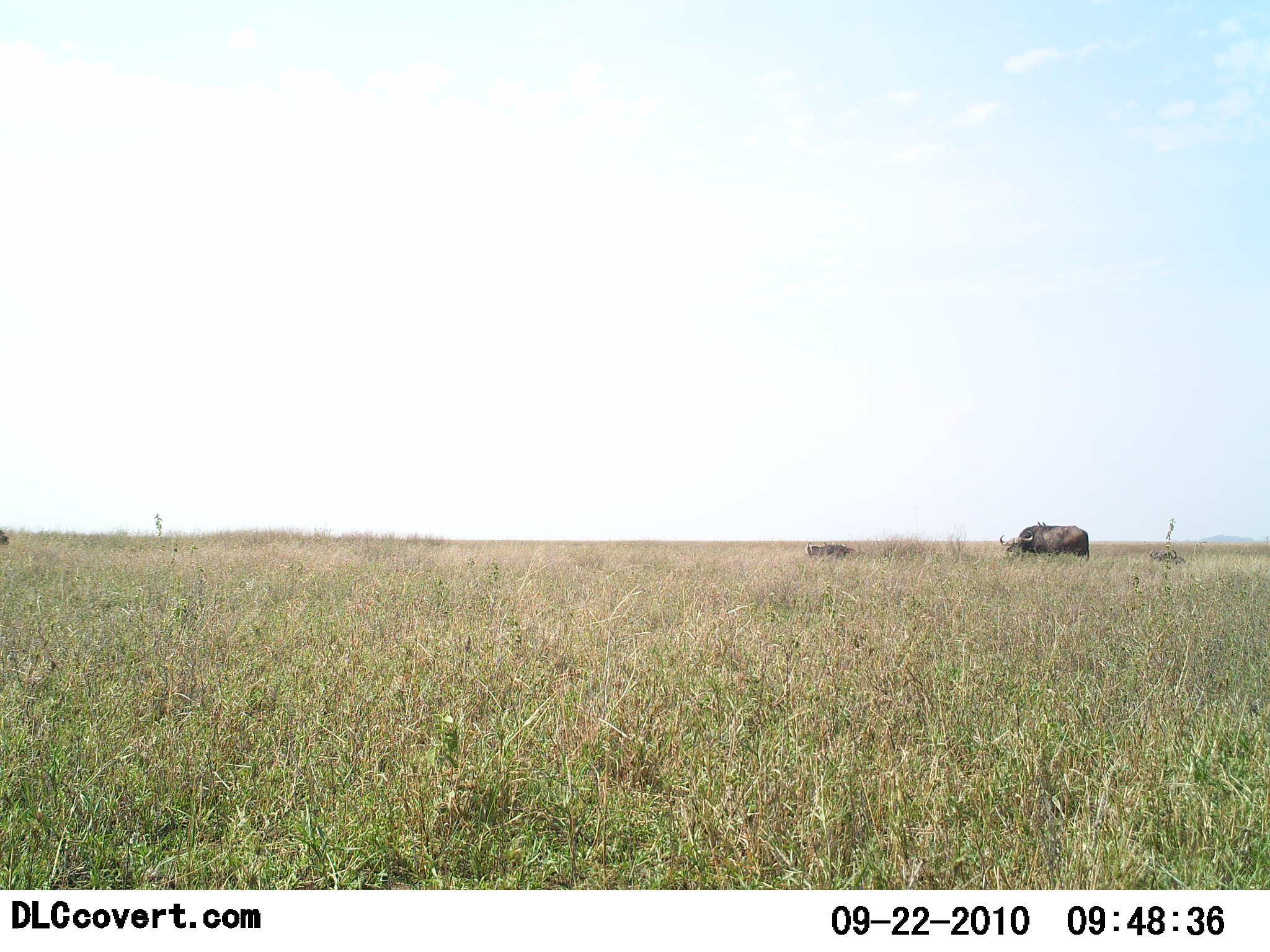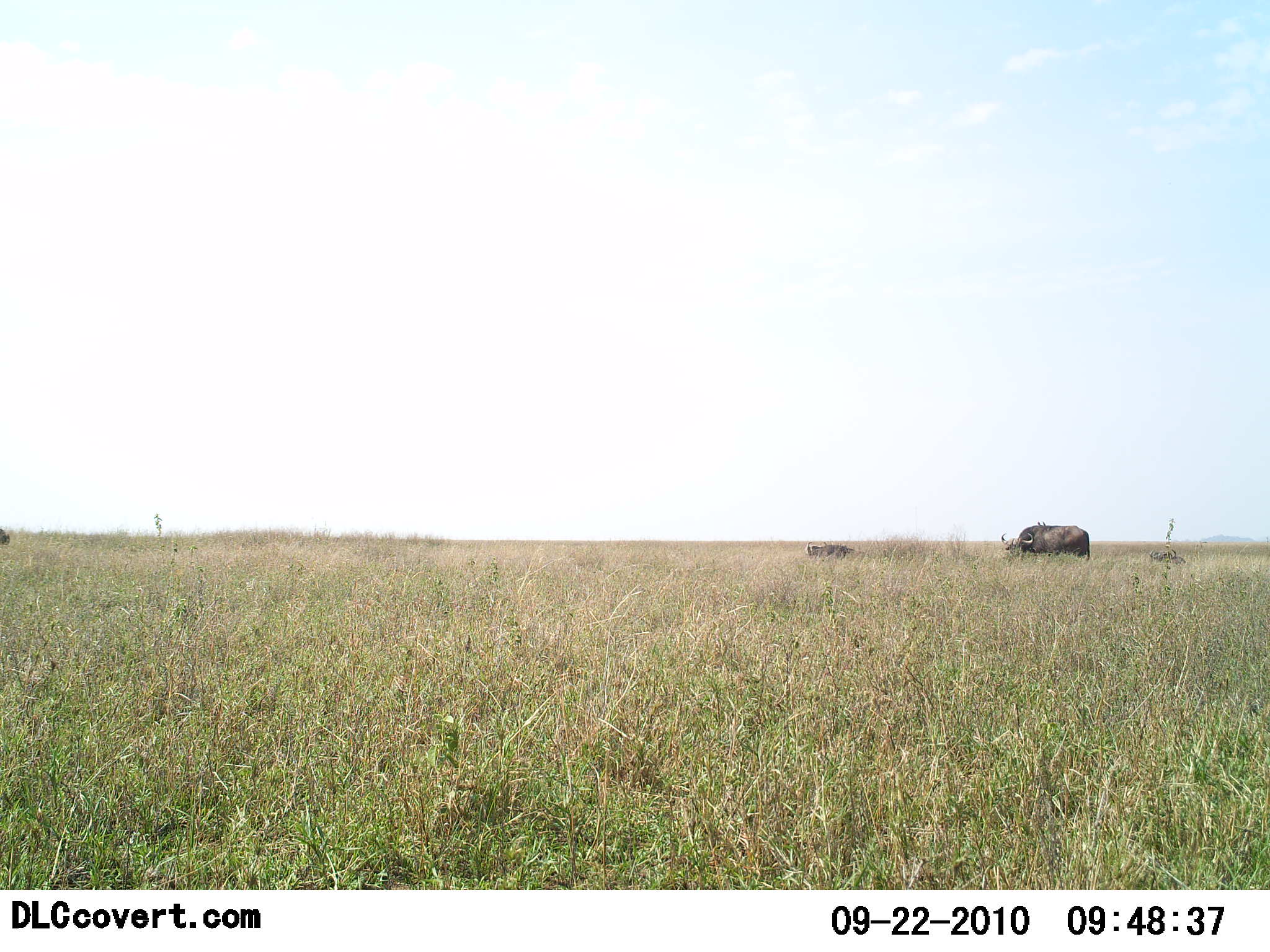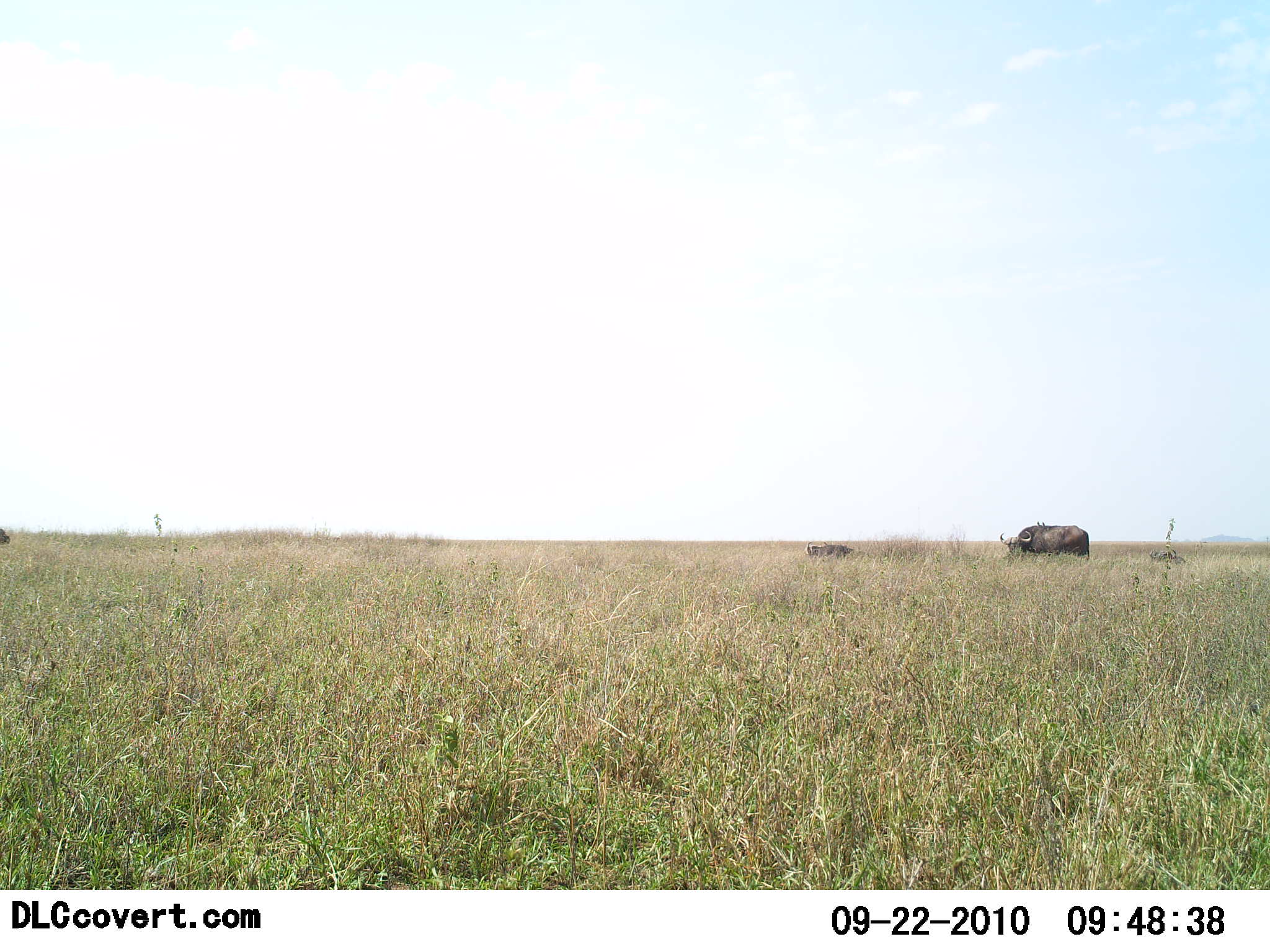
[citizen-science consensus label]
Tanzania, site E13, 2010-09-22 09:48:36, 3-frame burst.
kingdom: Animalia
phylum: Chordata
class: Mammalia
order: Artiodactyla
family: Bovidae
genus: Syncerus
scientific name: Syncerus caffer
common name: cape buffalo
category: buffalo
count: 2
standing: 36%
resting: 9%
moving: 0%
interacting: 0%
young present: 9%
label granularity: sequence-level